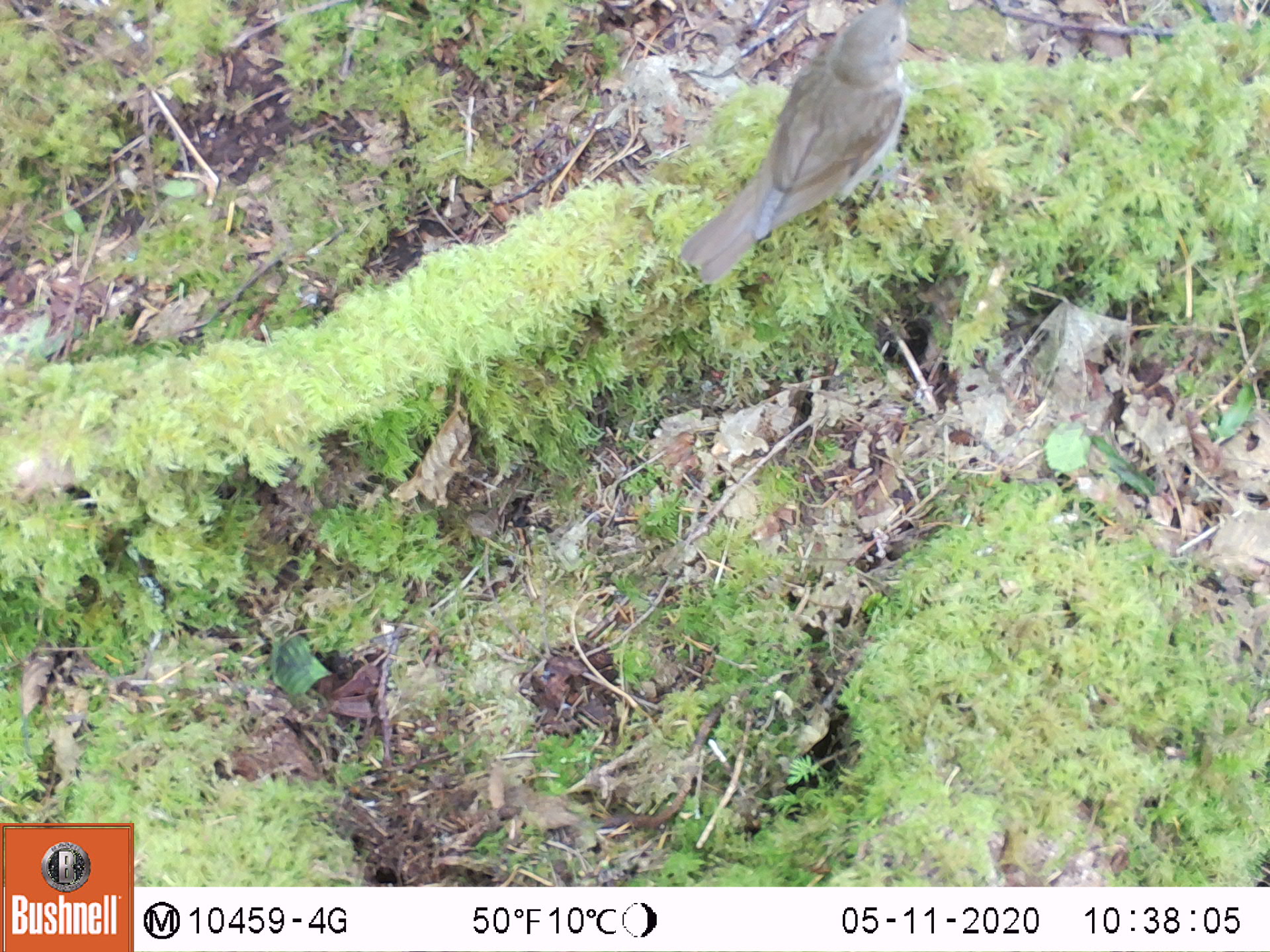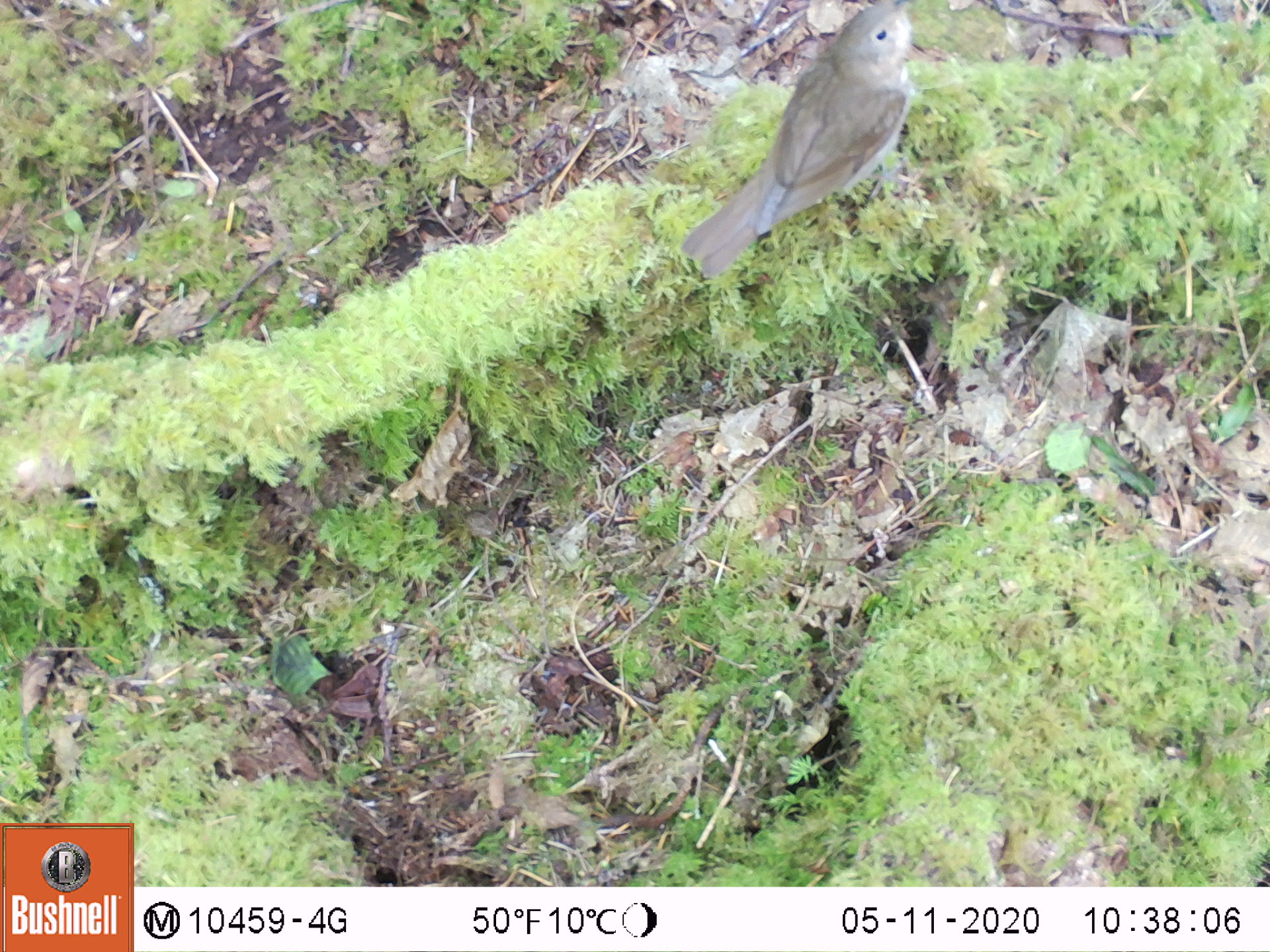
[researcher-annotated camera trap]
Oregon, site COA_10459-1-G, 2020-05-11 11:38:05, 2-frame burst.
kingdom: Animalia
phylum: Chordata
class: Aves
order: Passeriformes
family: Turdidae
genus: Catharus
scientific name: Catharus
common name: brown thrushes and nightingale-thrushes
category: catharus species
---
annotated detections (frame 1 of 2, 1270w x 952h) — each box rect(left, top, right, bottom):
catharus species: rect(669, 0, 950, 306)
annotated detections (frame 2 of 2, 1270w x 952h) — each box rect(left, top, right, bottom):
catharus species: rect(669, 0, 923, 294)